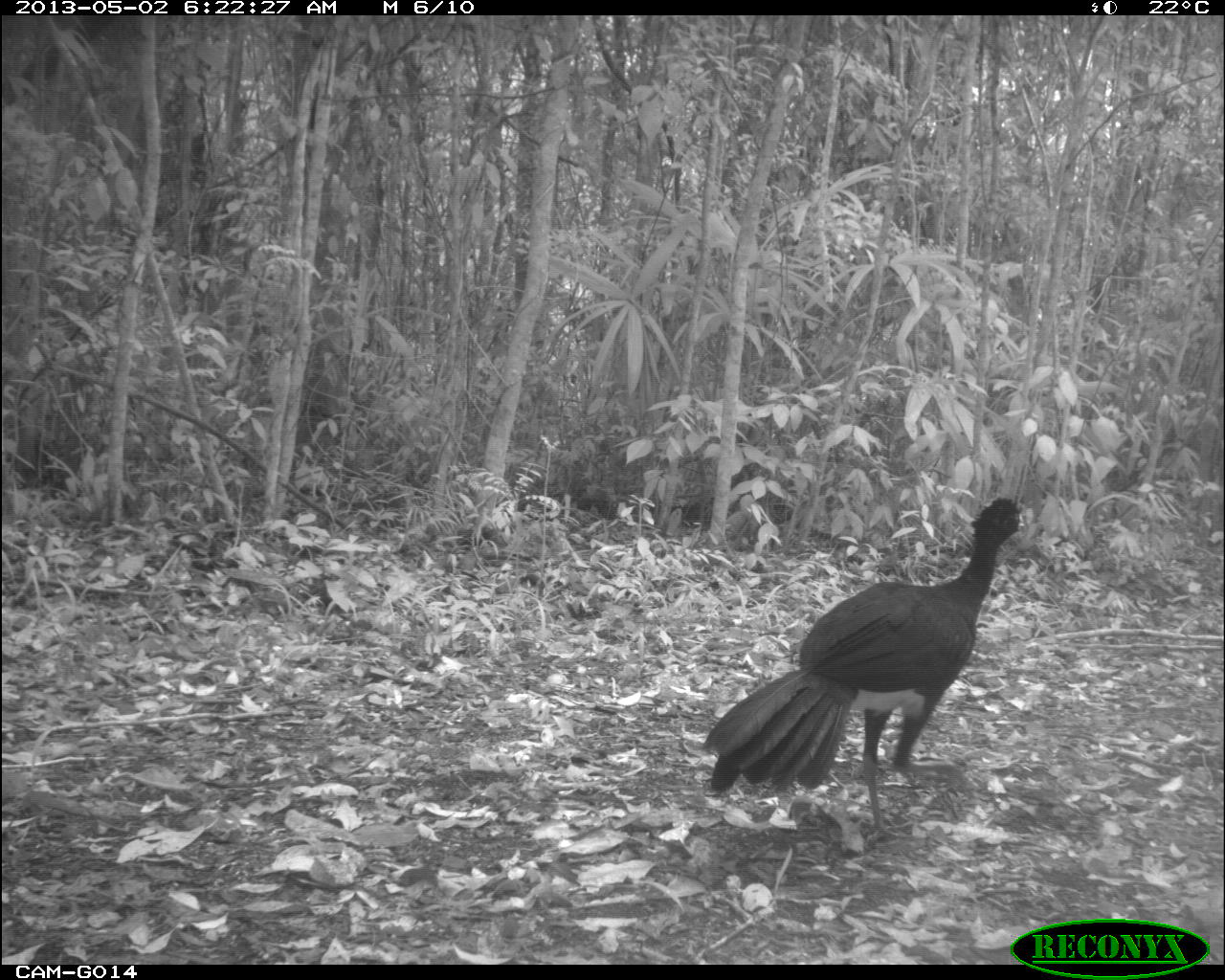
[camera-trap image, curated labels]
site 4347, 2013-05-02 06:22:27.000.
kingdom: Animalia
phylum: Chordata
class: Aves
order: Galliformes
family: Cracidae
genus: Crax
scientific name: Crax rubra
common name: great curassow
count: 1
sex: male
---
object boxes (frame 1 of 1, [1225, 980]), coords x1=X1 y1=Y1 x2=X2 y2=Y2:
crax rubra: x1=698 y1=495 x2=1025 y2=838